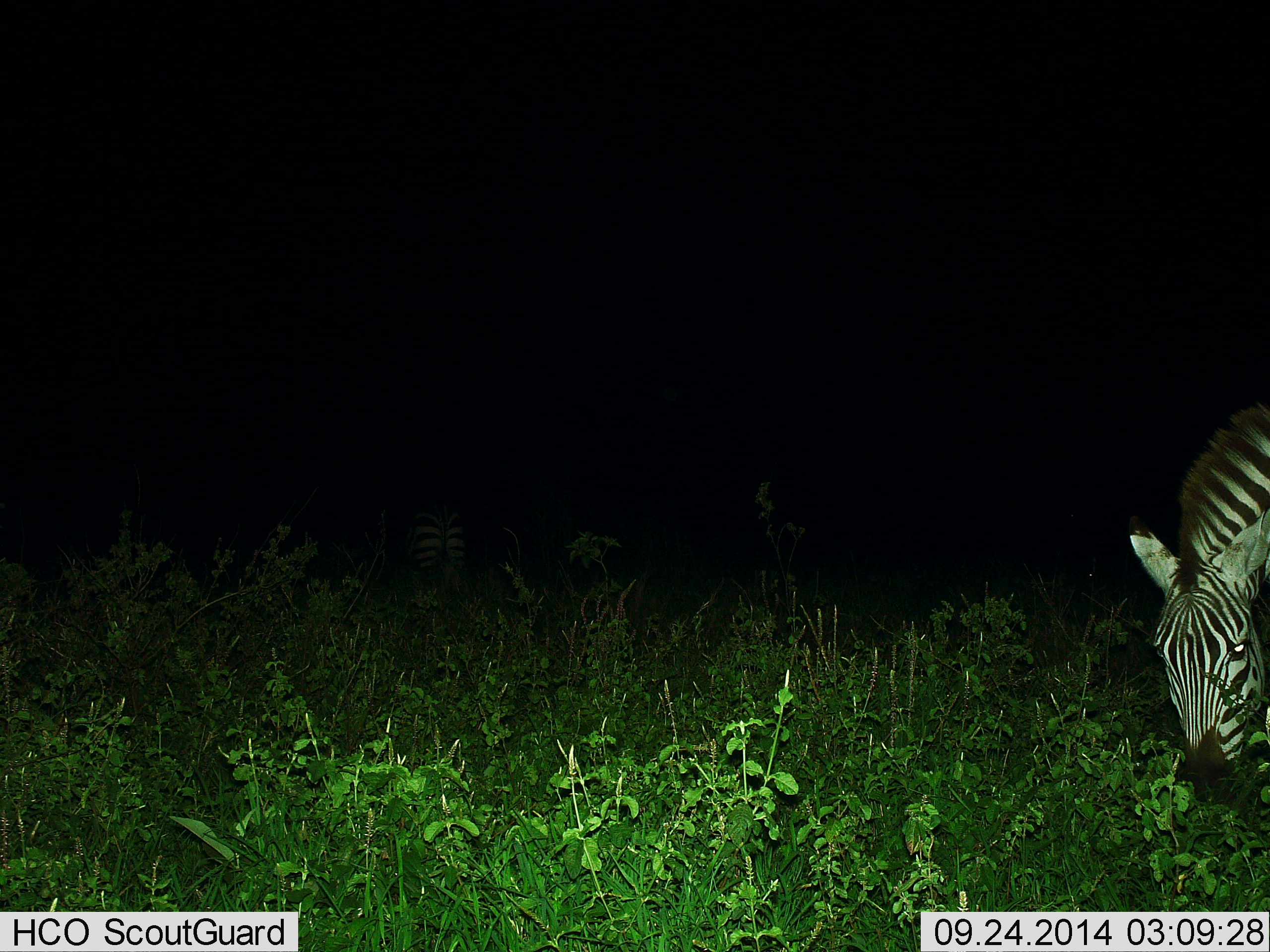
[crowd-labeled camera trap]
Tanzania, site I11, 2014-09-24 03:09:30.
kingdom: Animalia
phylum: Chordata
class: Mammalia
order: Perissodactyla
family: Equidae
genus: Equus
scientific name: Equus quagga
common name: plains zebra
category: zebra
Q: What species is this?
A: Zebra (plains zebra) (Equus quagga).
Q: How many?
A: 1.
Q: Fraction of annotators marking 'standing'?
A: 10%.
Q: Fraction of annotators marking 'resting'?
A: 0%.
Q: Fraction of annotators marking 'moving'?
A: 0%.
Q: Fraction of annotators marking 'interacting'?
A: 0%.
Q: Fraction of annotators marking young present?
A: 0%.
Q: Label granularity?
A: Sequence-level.